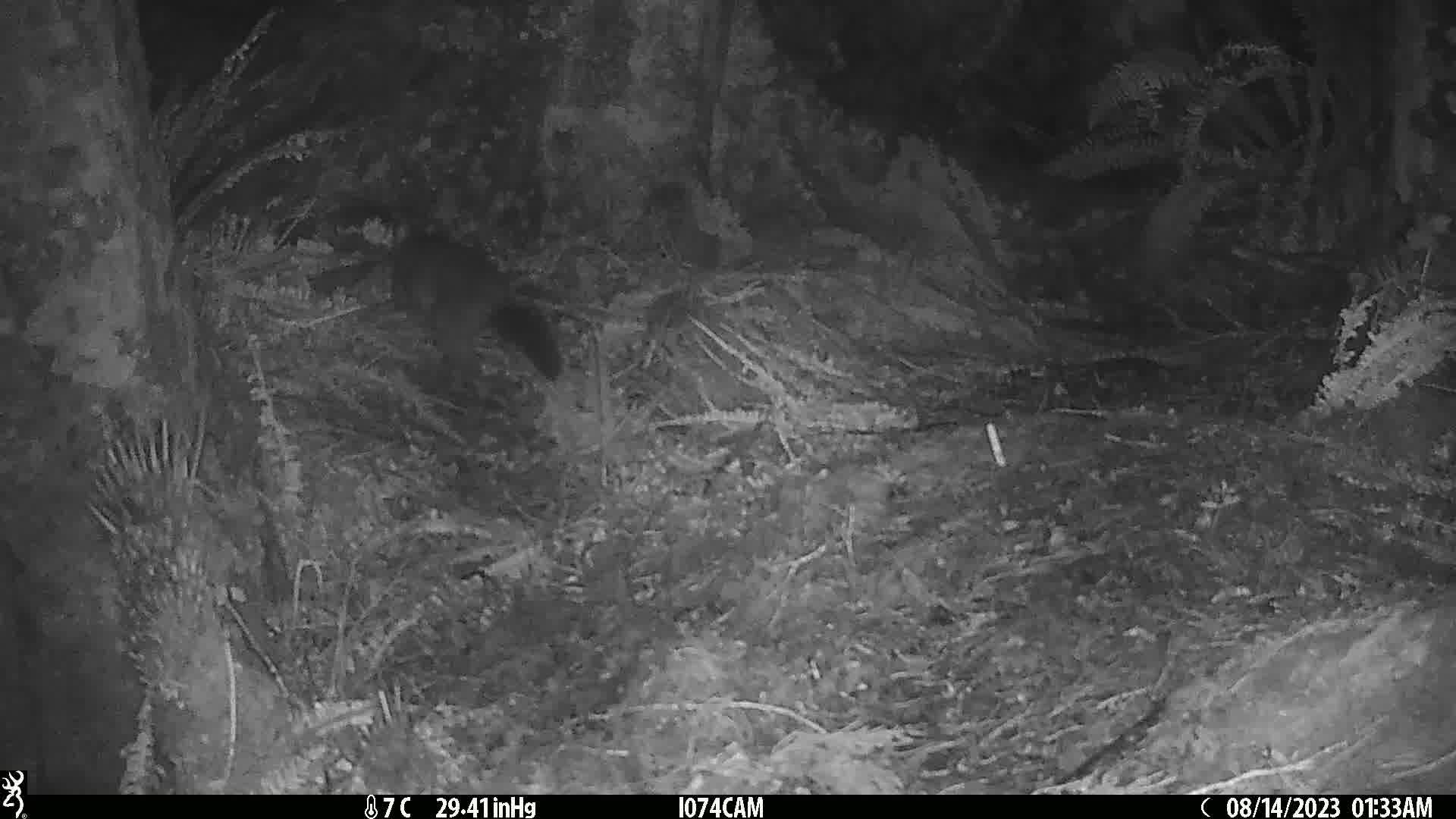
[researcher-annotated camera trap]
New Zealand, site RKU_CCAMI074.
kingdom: Animalia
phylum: Chordata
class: Mammalia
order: Diprotodontia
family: Phalangeridae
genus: Trichosurus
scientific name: Trichosurus vulpecula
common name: common brushtail possum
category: possum